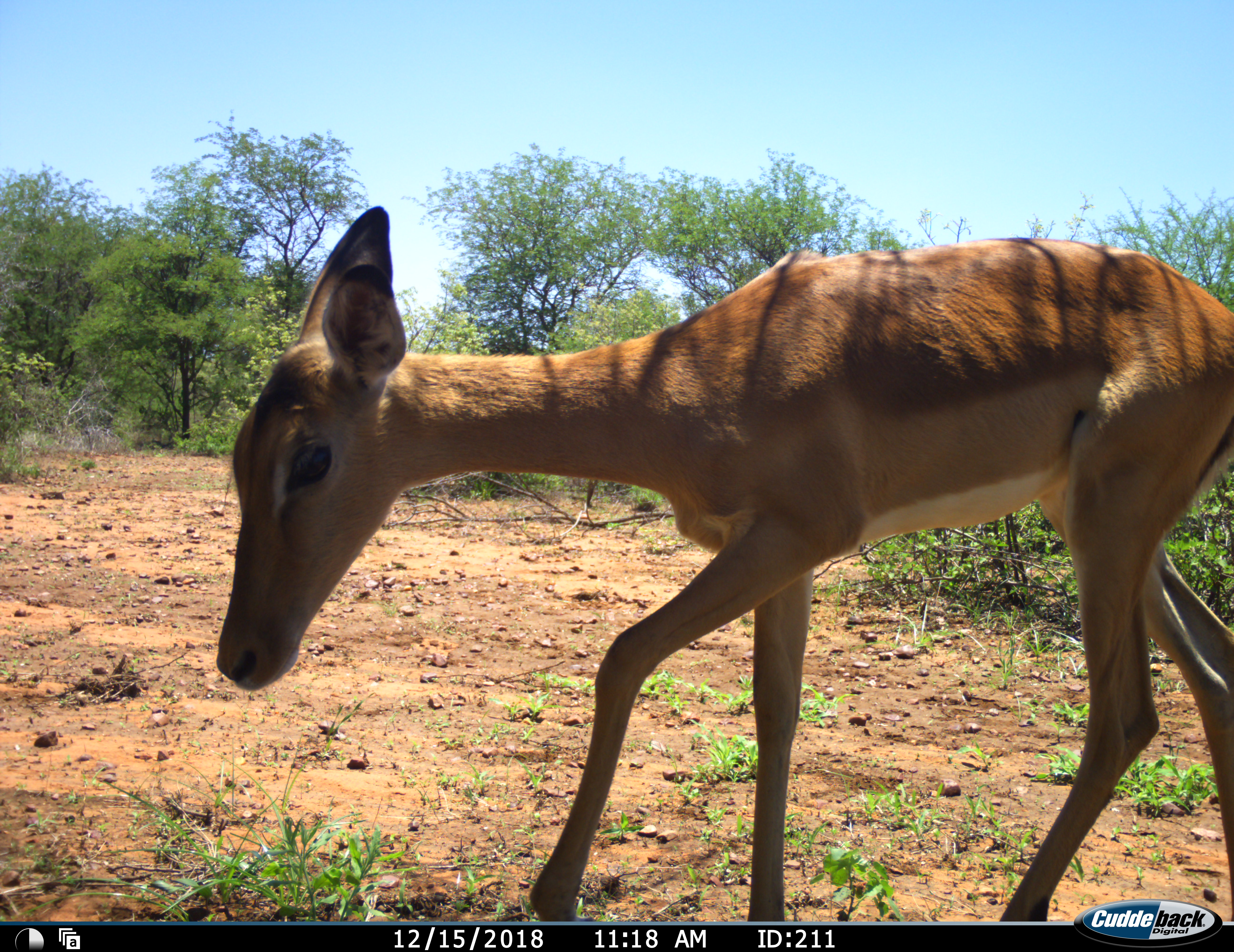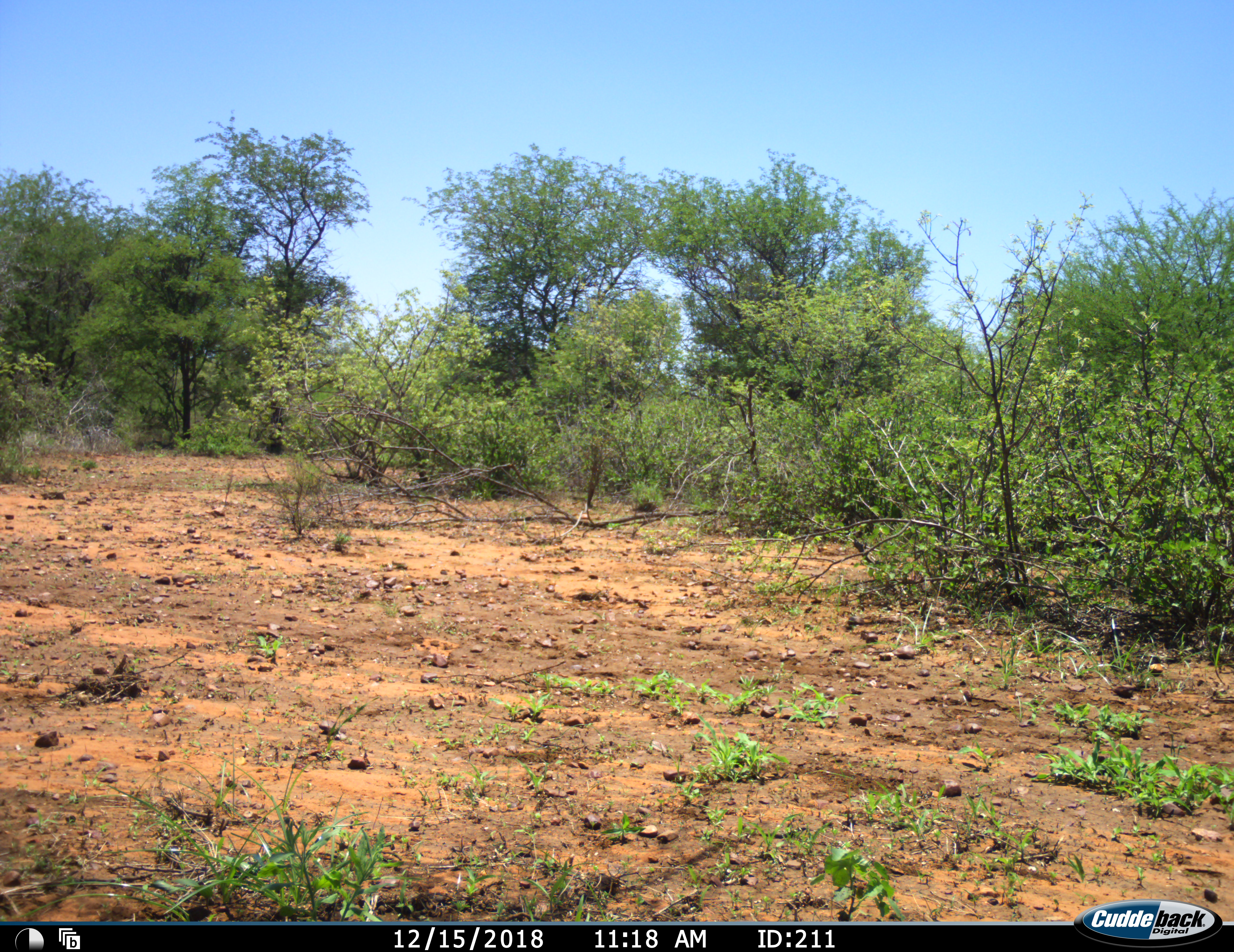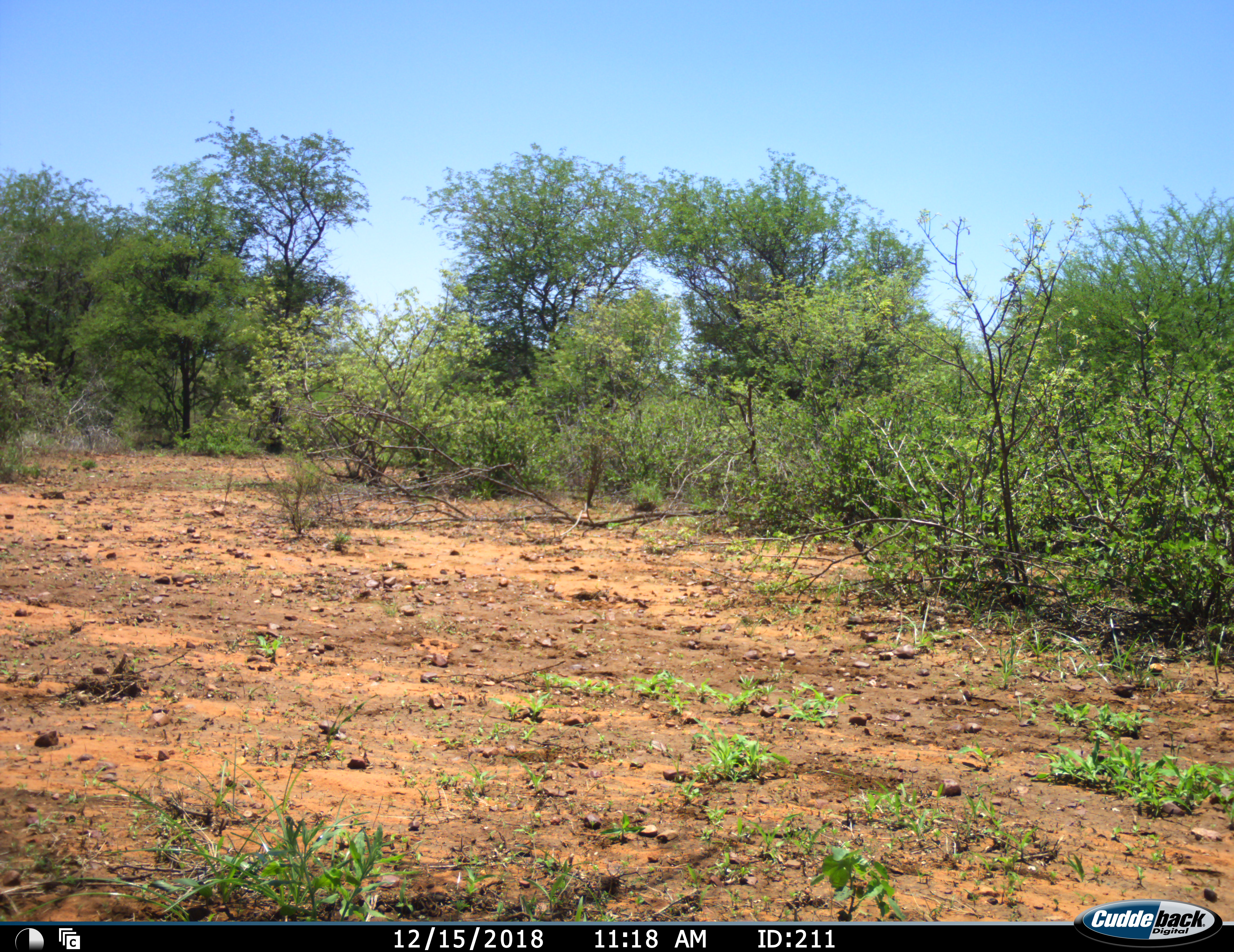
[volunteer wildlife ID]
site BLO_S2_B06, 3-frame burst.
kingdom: Animalia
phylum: Chordata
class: Mammalia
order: Artiodactyla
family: Bovidae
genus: Aepyceros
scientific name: Aepyceros melampus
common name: impala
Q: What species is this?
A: Impala (Aepyceros melampus).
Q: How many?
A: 1.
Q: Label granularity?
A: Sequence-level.